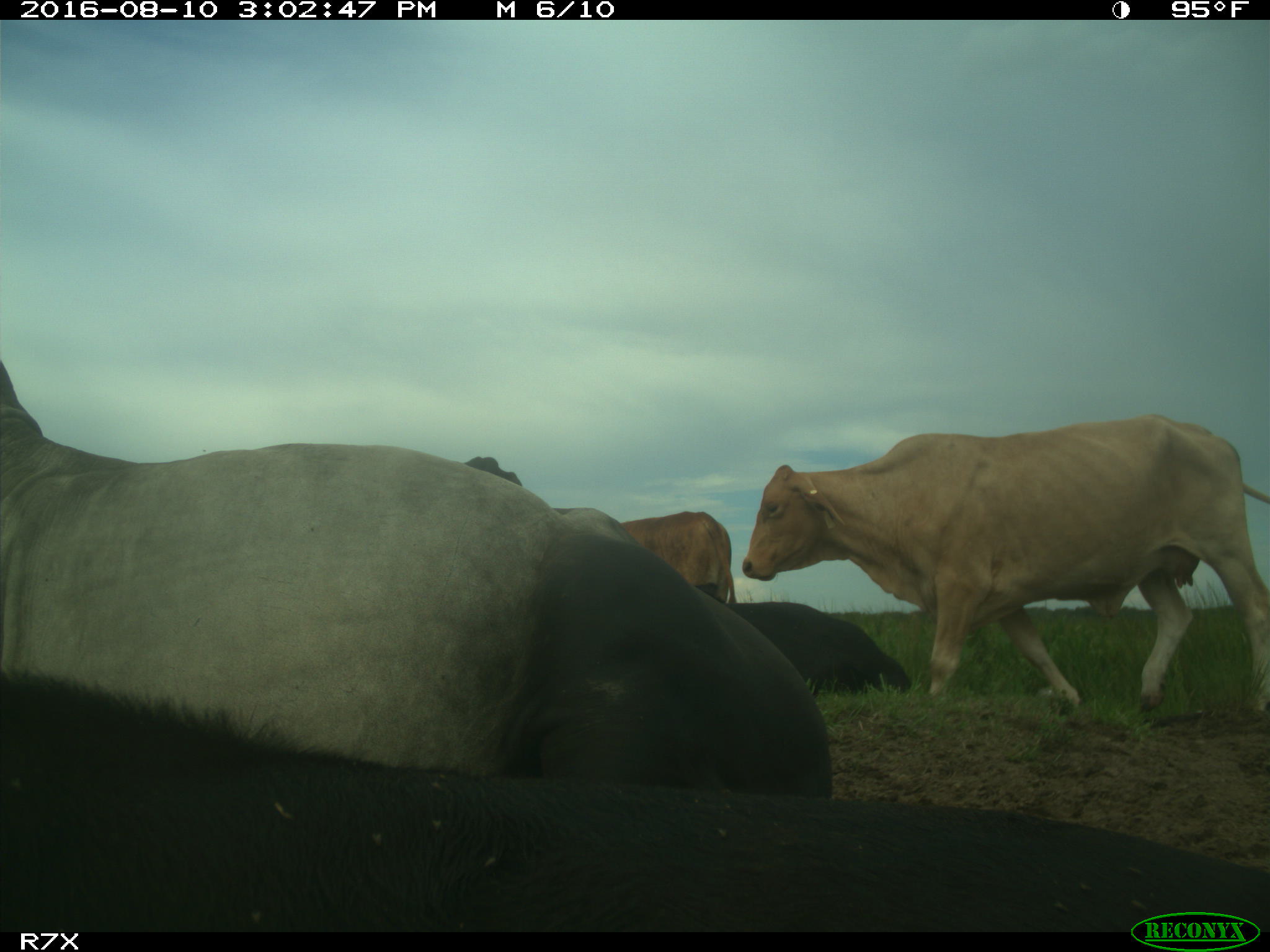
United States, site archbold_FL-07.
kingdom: Animalia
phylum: Chordata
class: Mammalia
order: Artiodactyla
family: Bovidae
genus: Bos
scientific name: Bos taurus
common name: domestic cow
Bos taurus (domestic cow).